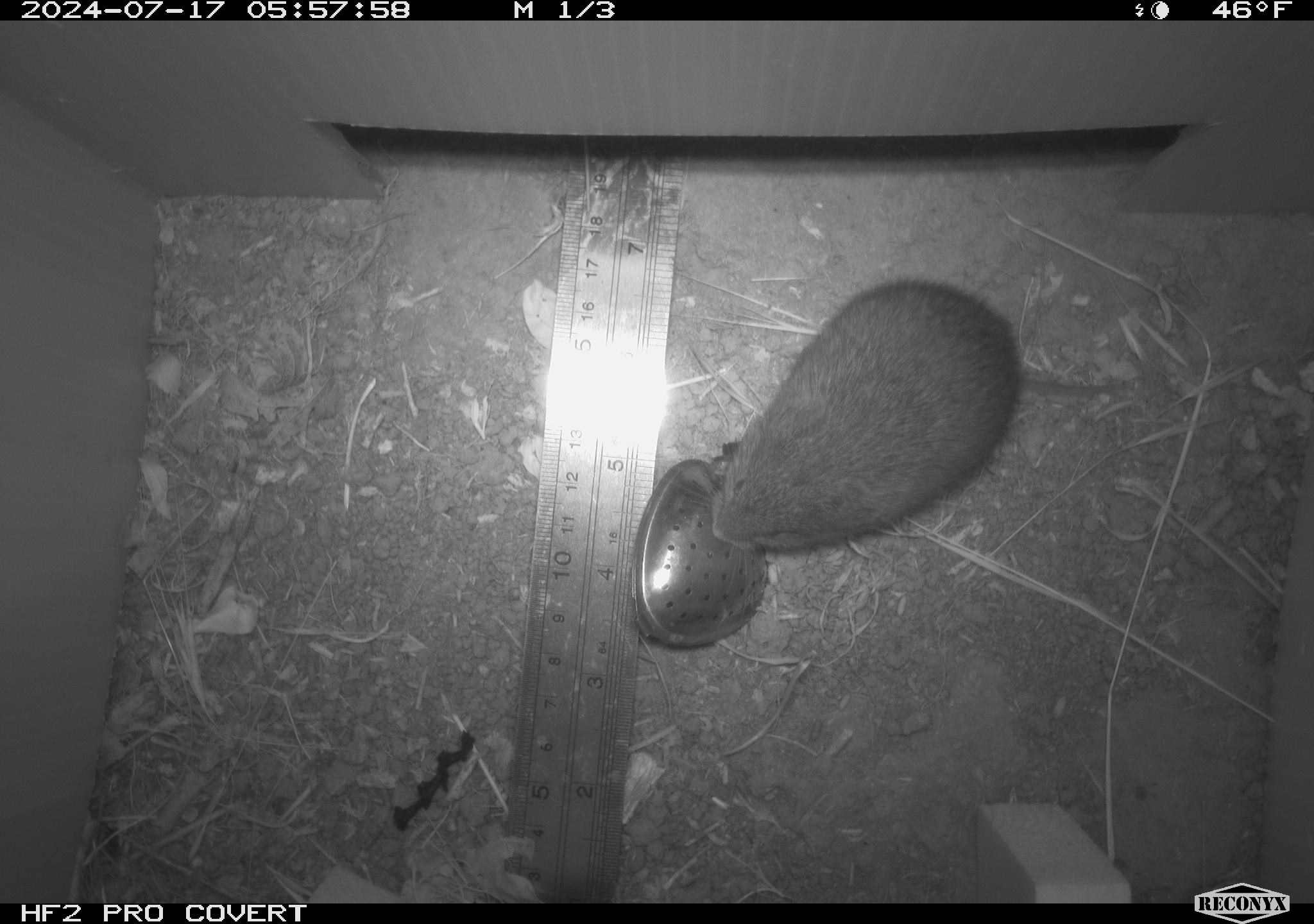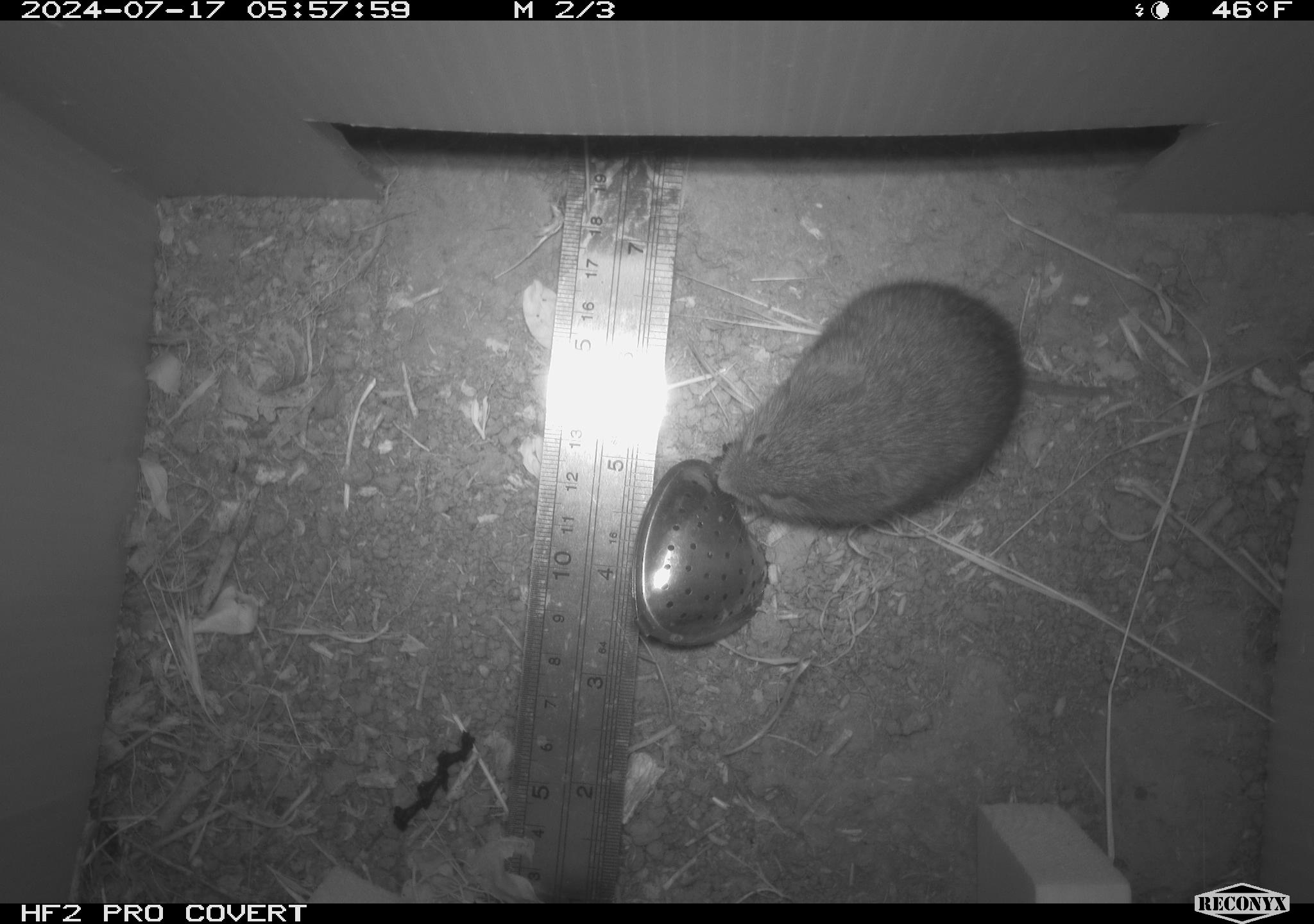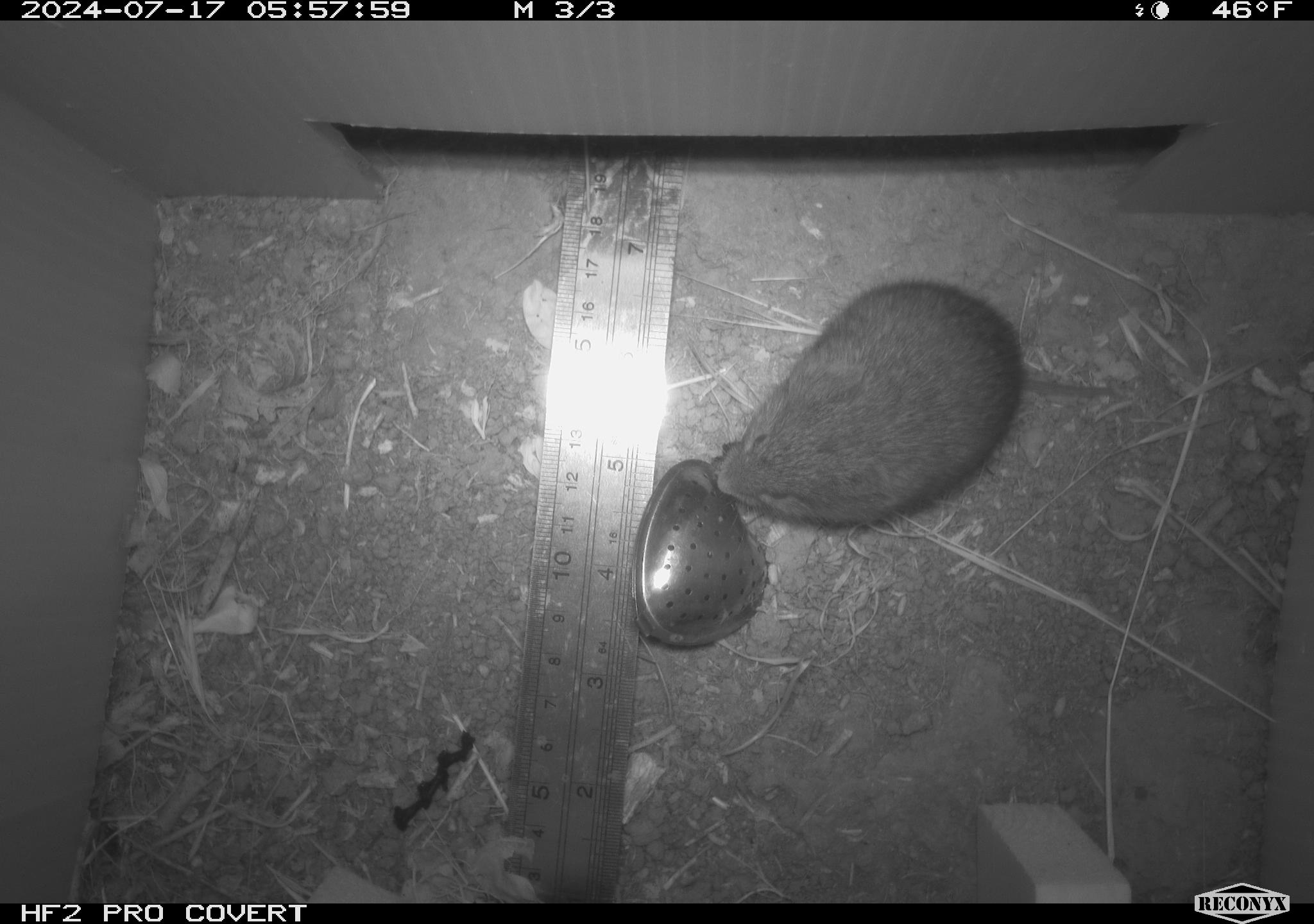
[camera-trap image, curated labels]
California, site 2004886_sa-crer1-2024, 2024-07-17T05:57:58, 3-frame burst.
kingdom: Animalia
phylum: Chordata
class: Mammalia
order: Rodentia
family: Cricetidae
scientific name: Arvicolinae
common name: voles, lemmings, and muskrats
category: arvicolinae subfamily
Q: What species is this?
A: Arvicolinae subfamily (voles, lemmings, and muskrats) (Arvicolinae).